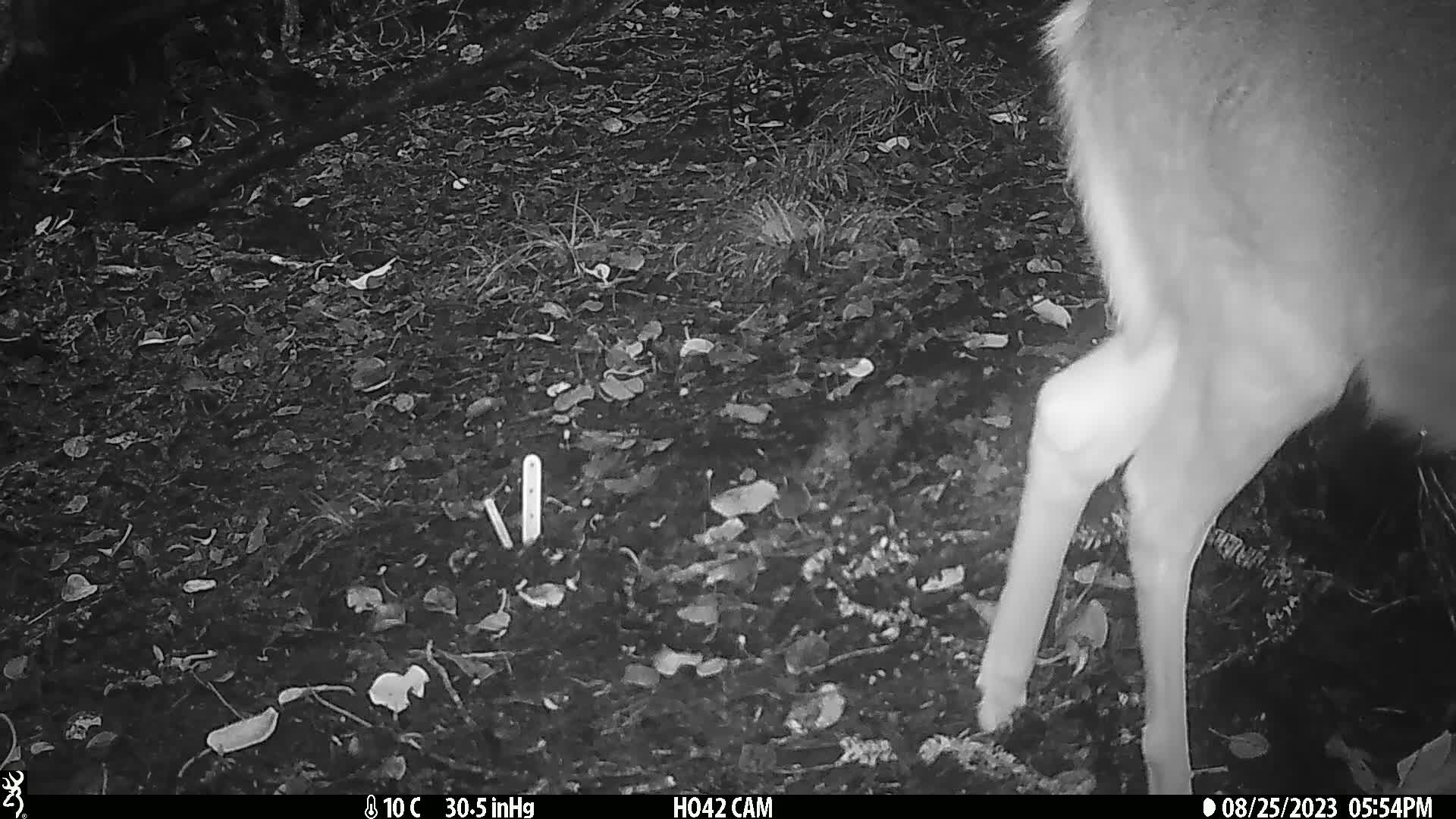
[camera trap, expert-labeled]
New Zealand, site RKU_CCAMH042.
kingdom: Animalia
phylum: Chordata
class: Mammalia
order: Artiodactyla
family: Cervidae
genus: Odocoileus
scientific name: Odocoileus virginianus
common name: white-tailed deer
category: white tailed deer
White tailed deer (white-tailed deer) (Odocoileus virginianus).